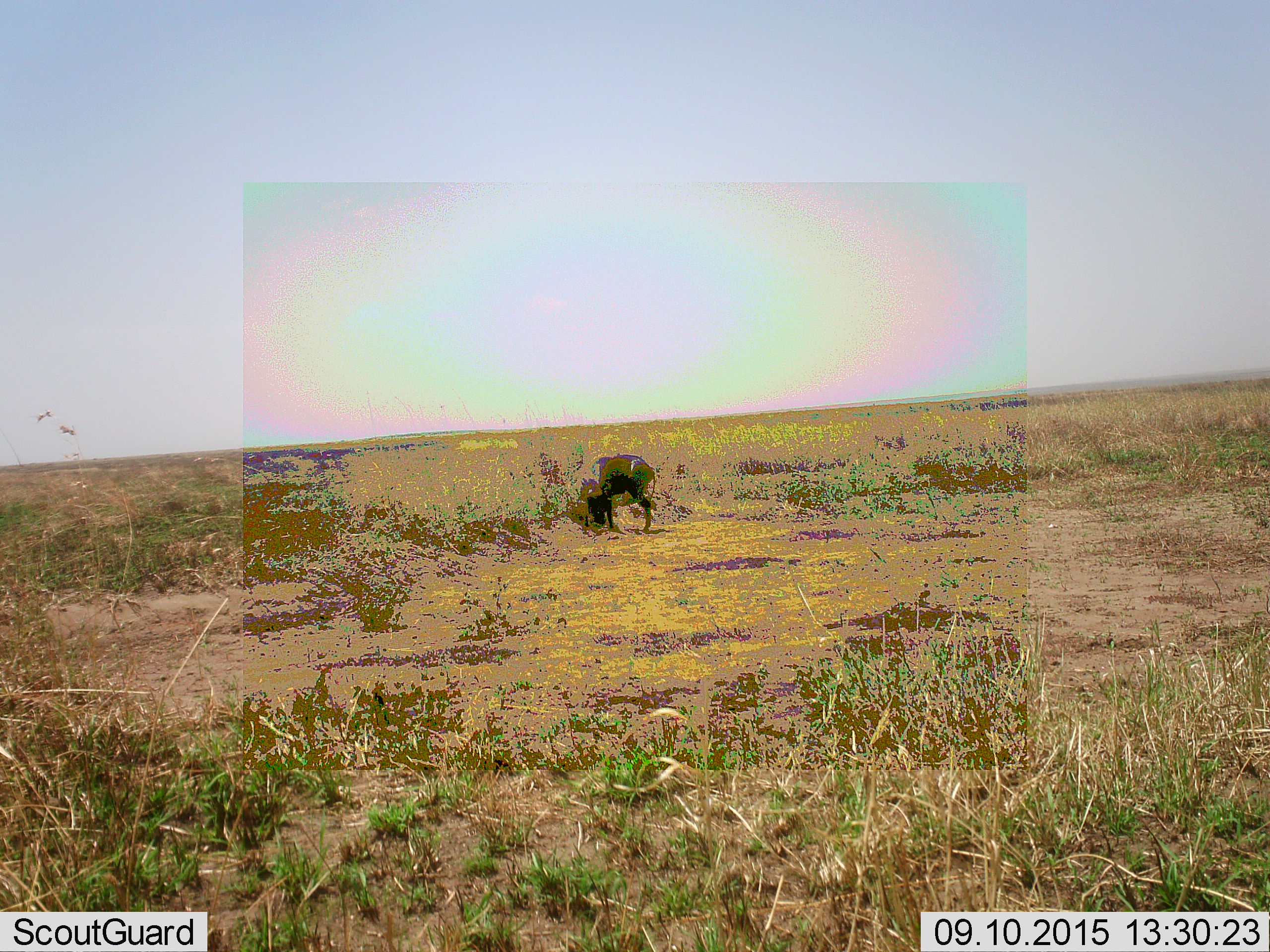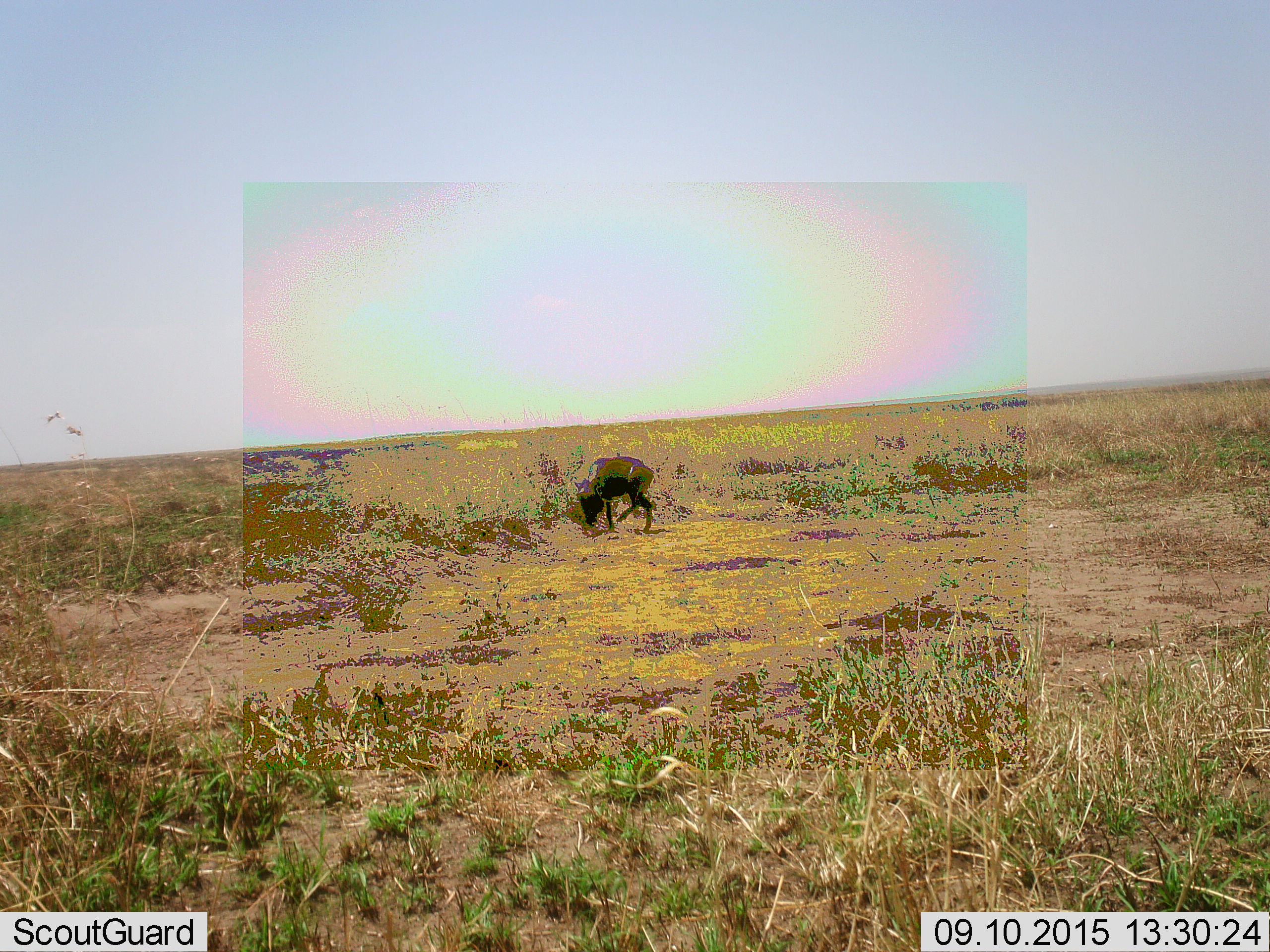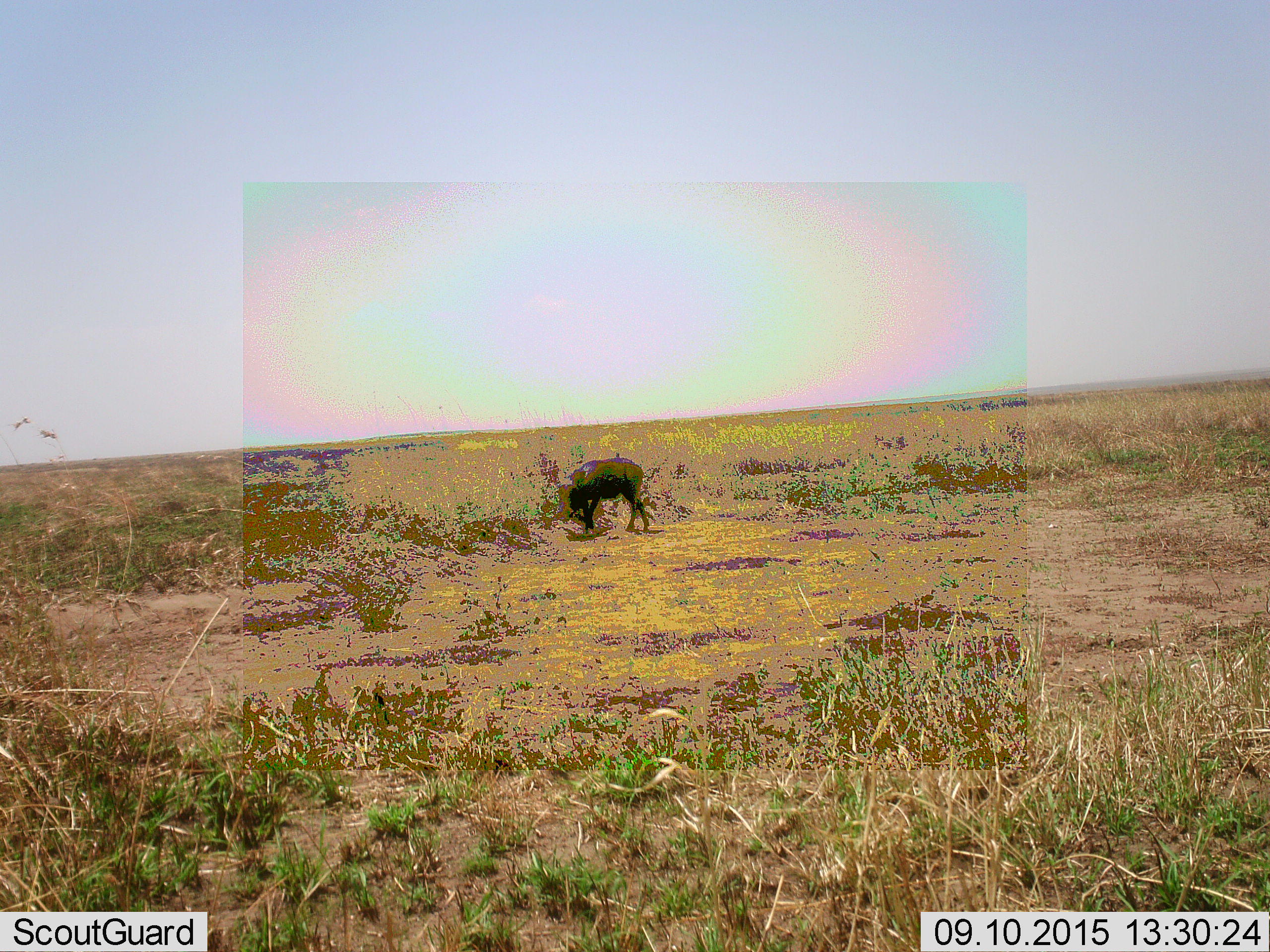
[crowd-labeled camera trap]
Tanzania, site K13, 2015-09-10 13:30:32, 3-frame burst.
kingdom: Animalia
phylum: Chordata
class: Mammalia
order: Artiodactyla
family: Suidae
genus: Phacochoerus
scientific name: Phacochoerus africanus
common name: warthog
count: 1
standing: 43%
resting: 0%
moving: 29%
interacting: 0%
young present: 0%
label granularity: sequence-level